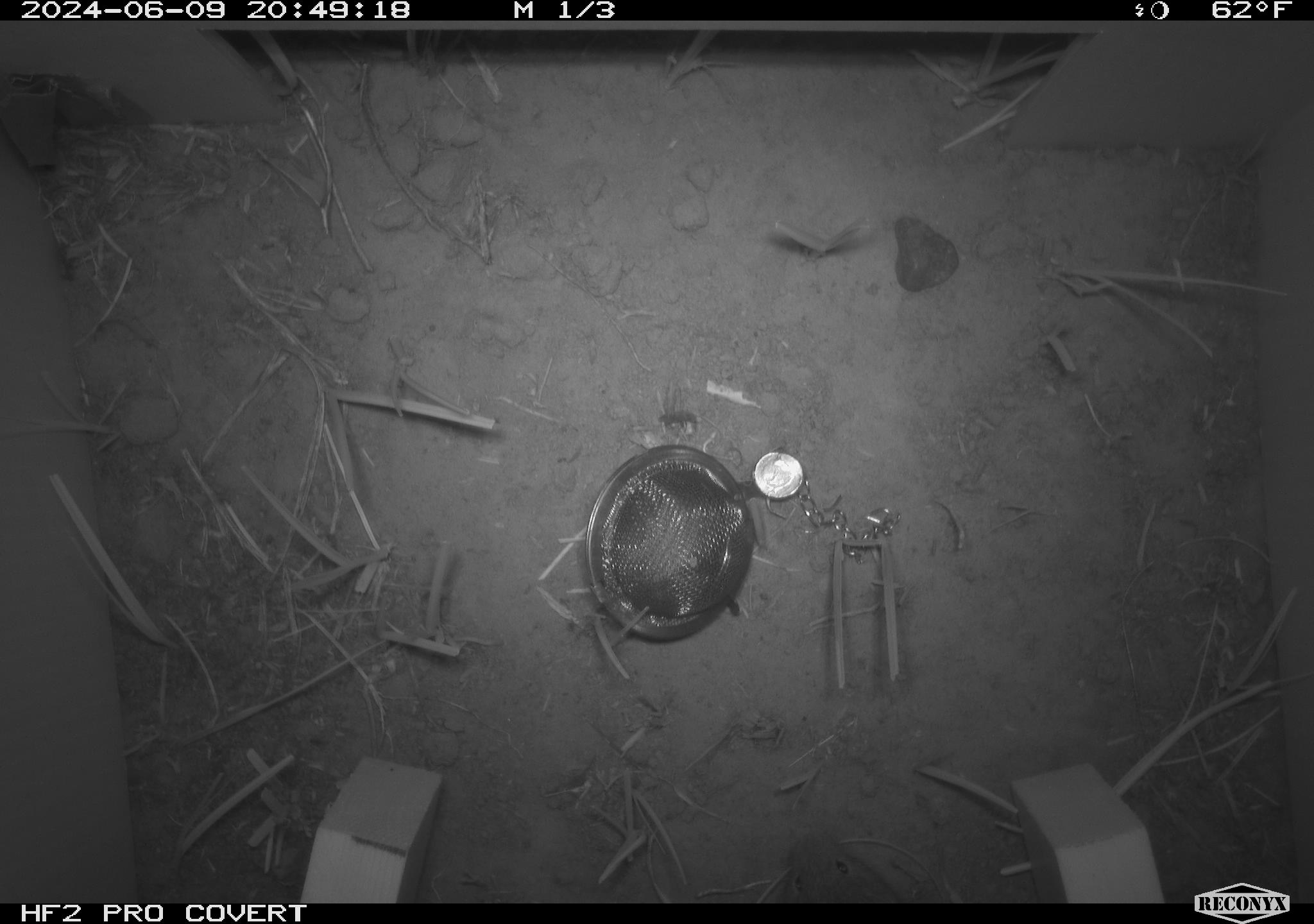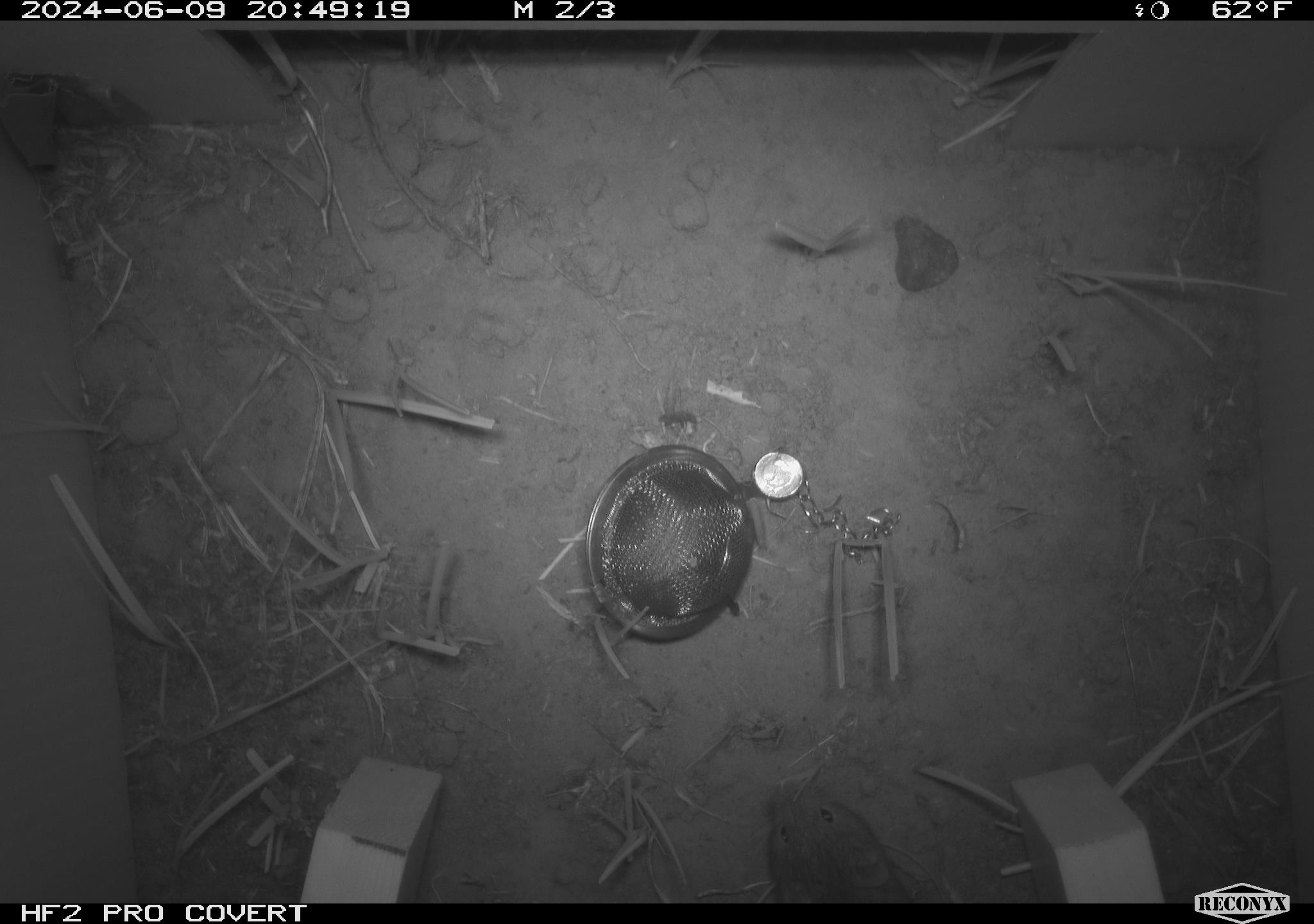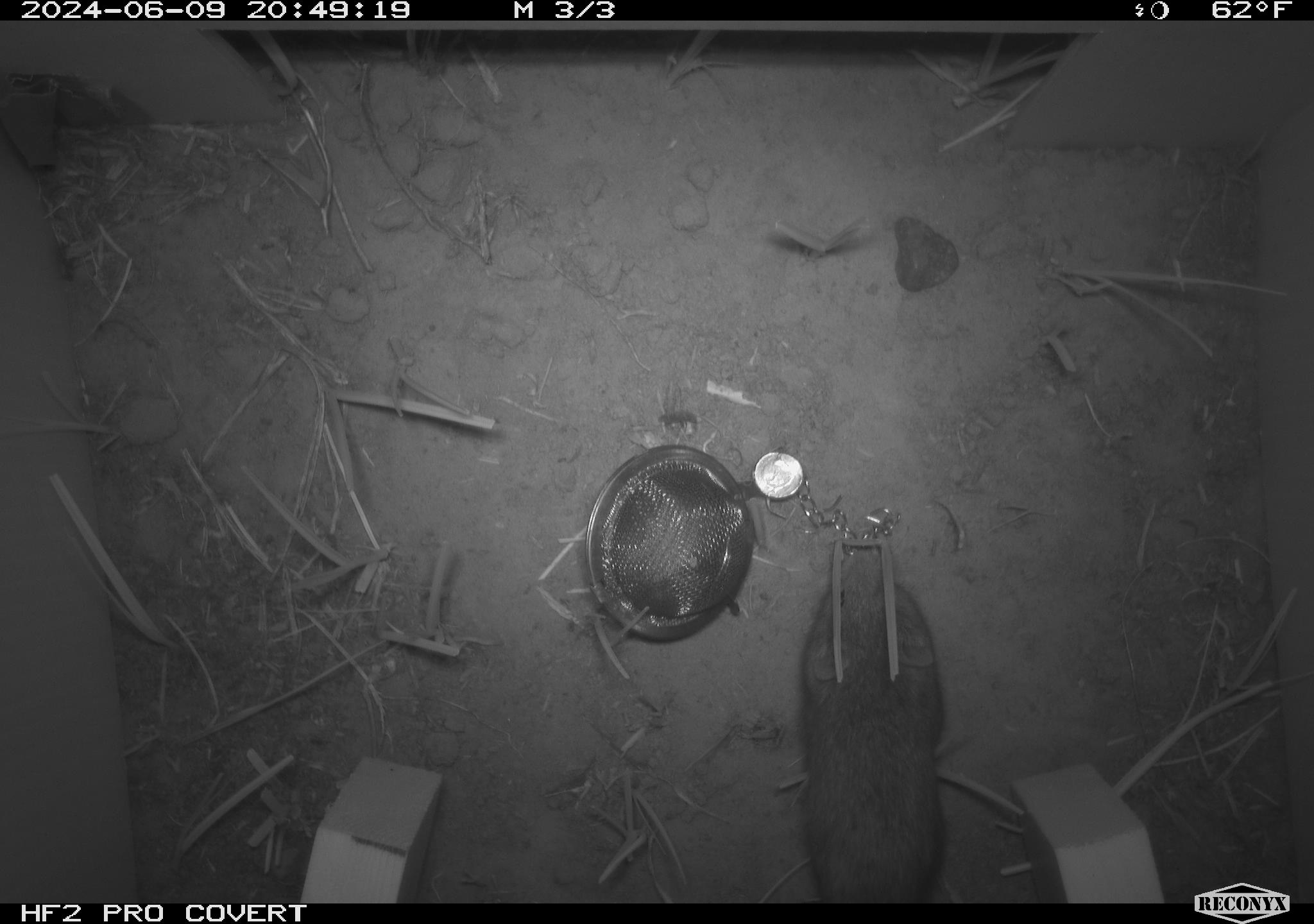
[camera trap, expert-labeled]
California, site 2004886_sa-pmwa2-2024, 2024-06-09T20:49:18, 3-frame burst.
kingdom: Animalia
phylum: Chordata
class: Mammalia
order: Rodentia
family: Cricetidae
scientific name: Arvicolinae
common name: voles, lemmings, and muskrats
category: arvicolinae subfamily